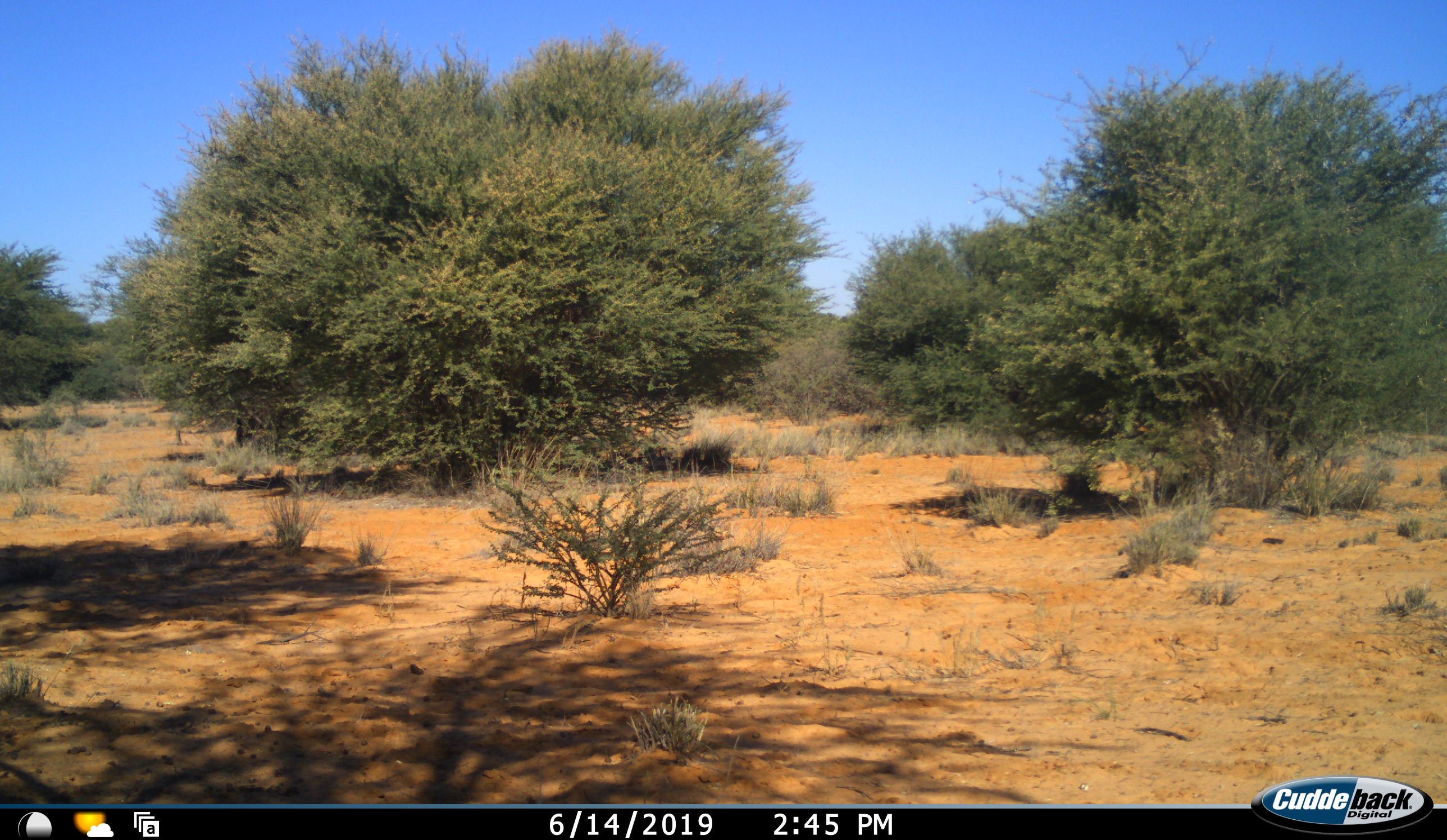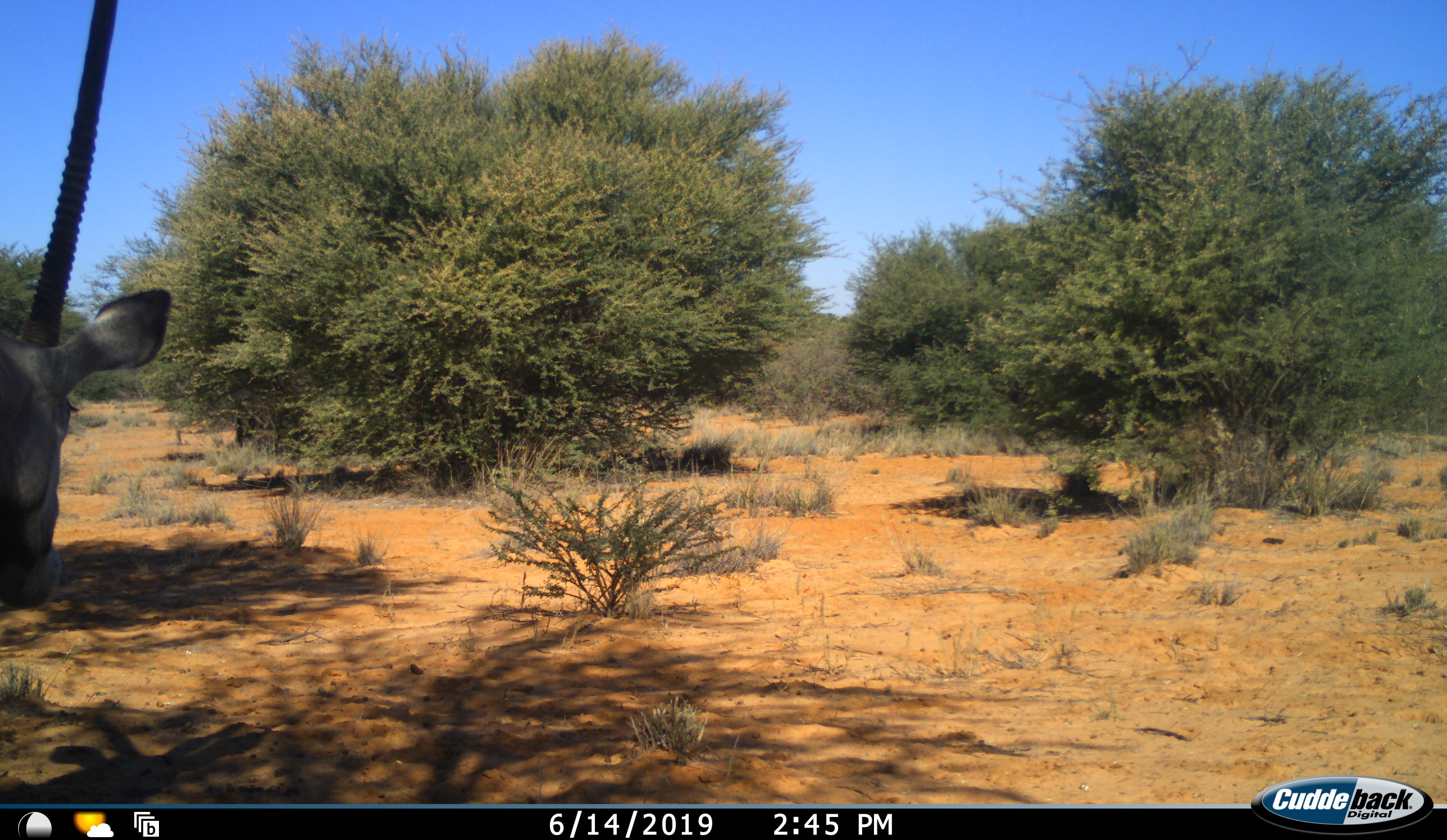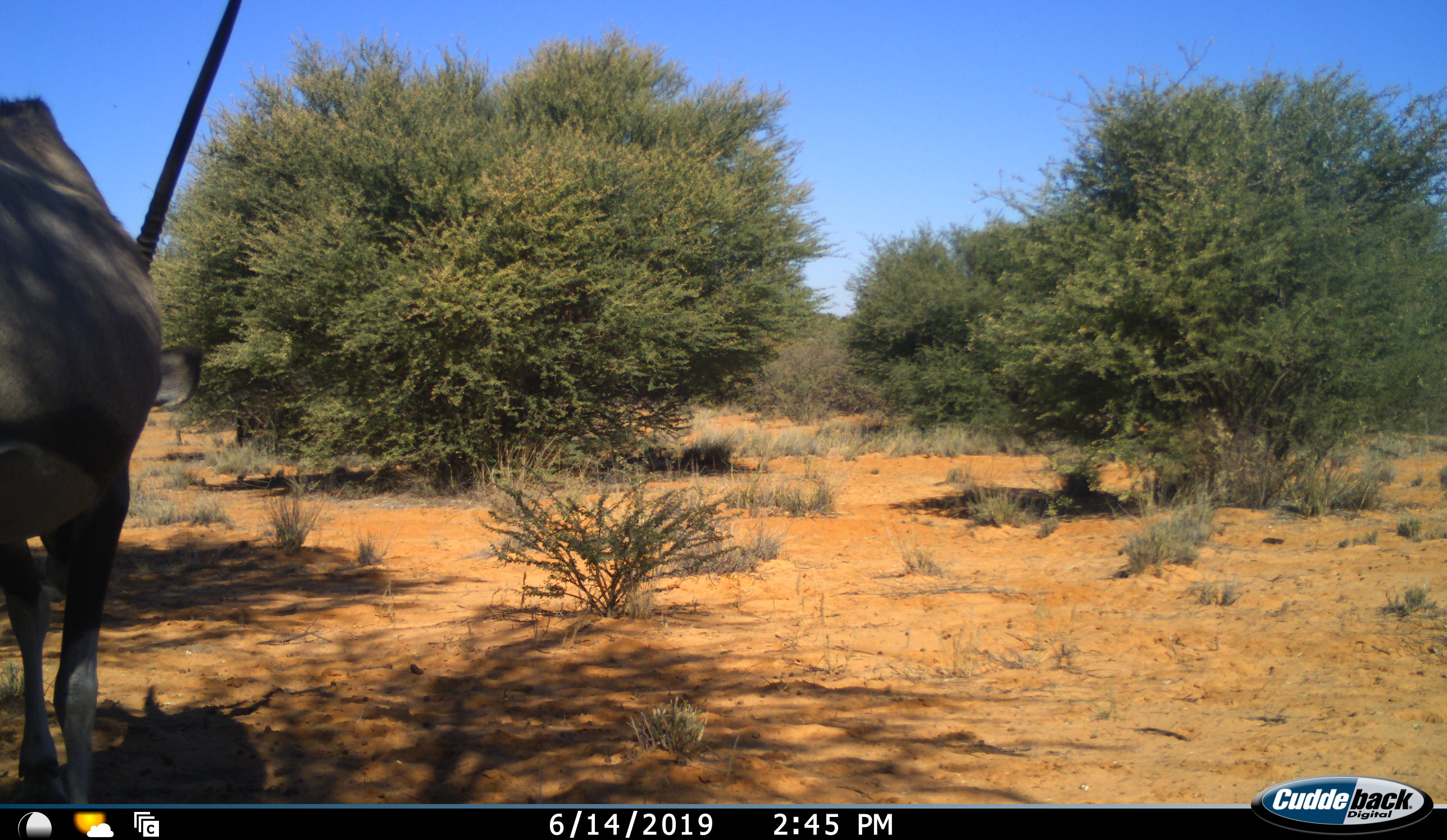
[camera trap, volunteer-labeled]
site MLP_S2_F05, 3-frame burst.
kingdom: Animalia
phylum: Chordata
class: Mammalia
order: Artiodactyla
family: Bovidae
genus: Oryx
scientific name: Oryx gazella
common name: gemsbok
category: oryx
Oryx (gemsbok) (Oryx gazella), count 1. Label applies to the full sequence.